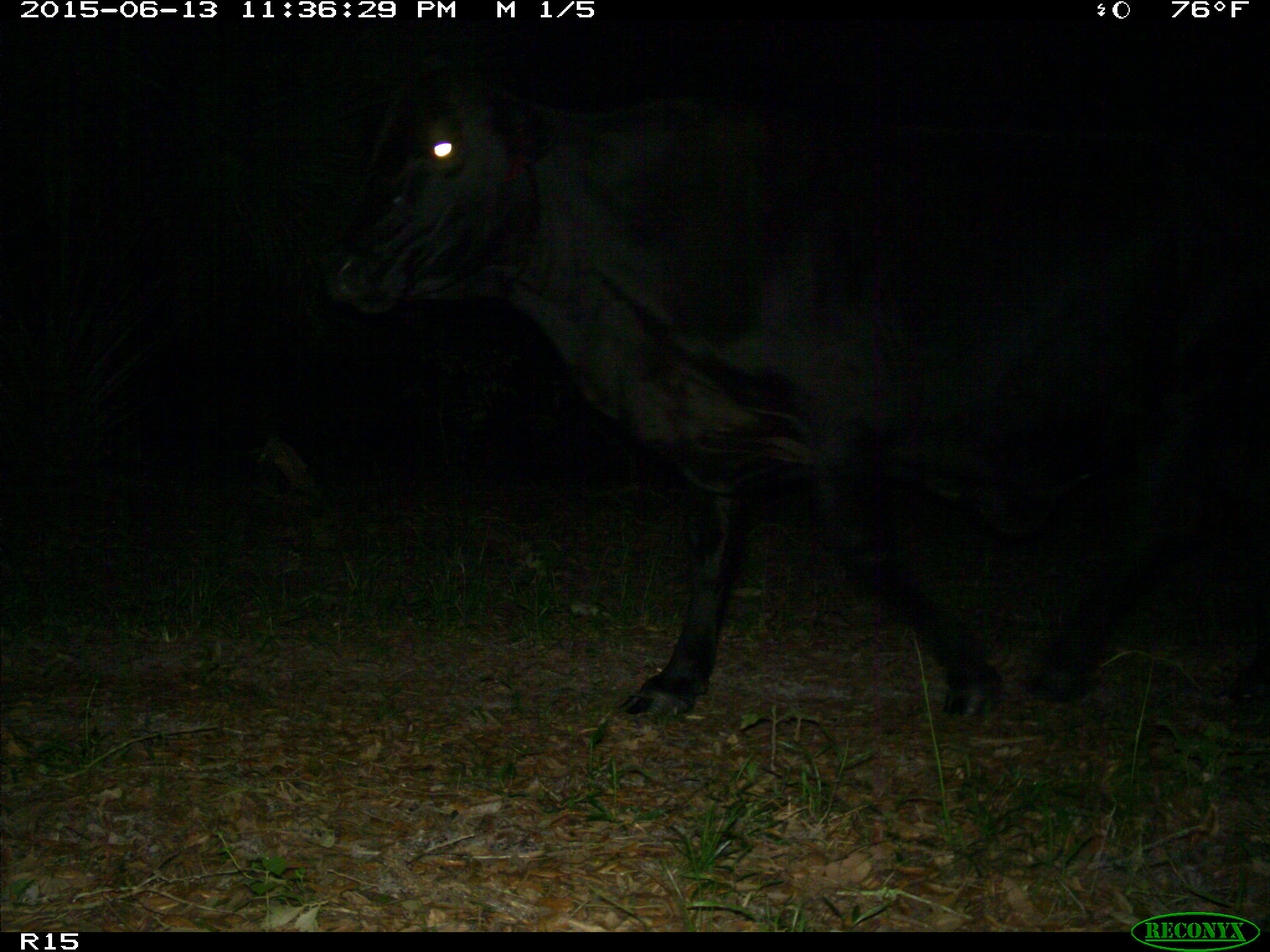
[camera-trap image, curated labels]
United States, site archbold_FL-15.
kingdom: Animalia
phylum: Chordata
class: Mammalia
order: Artiodactyla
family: Bovidae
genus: Bos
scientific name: Bos taurus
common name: domestic cow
Bos taurus (domestic cow).